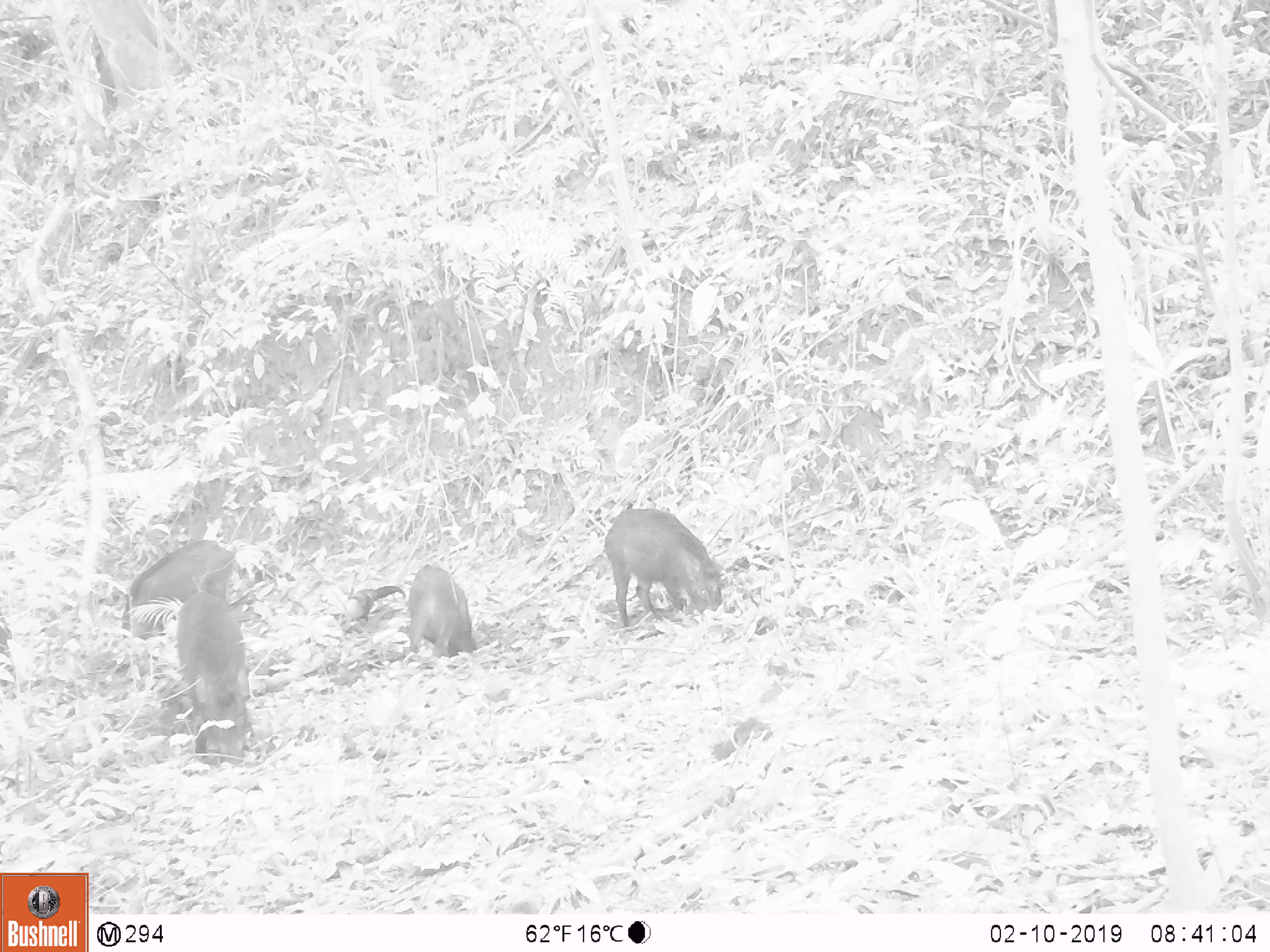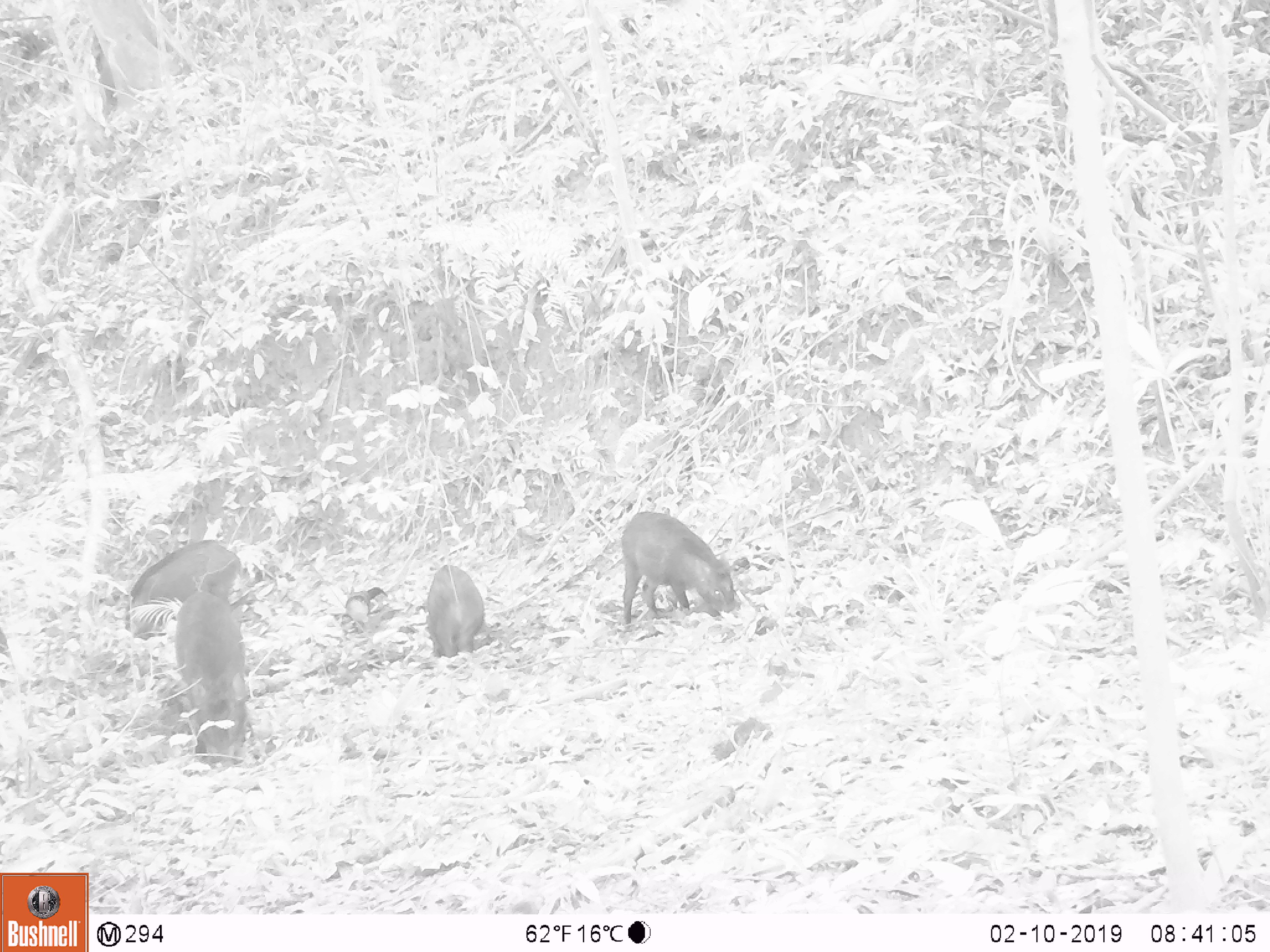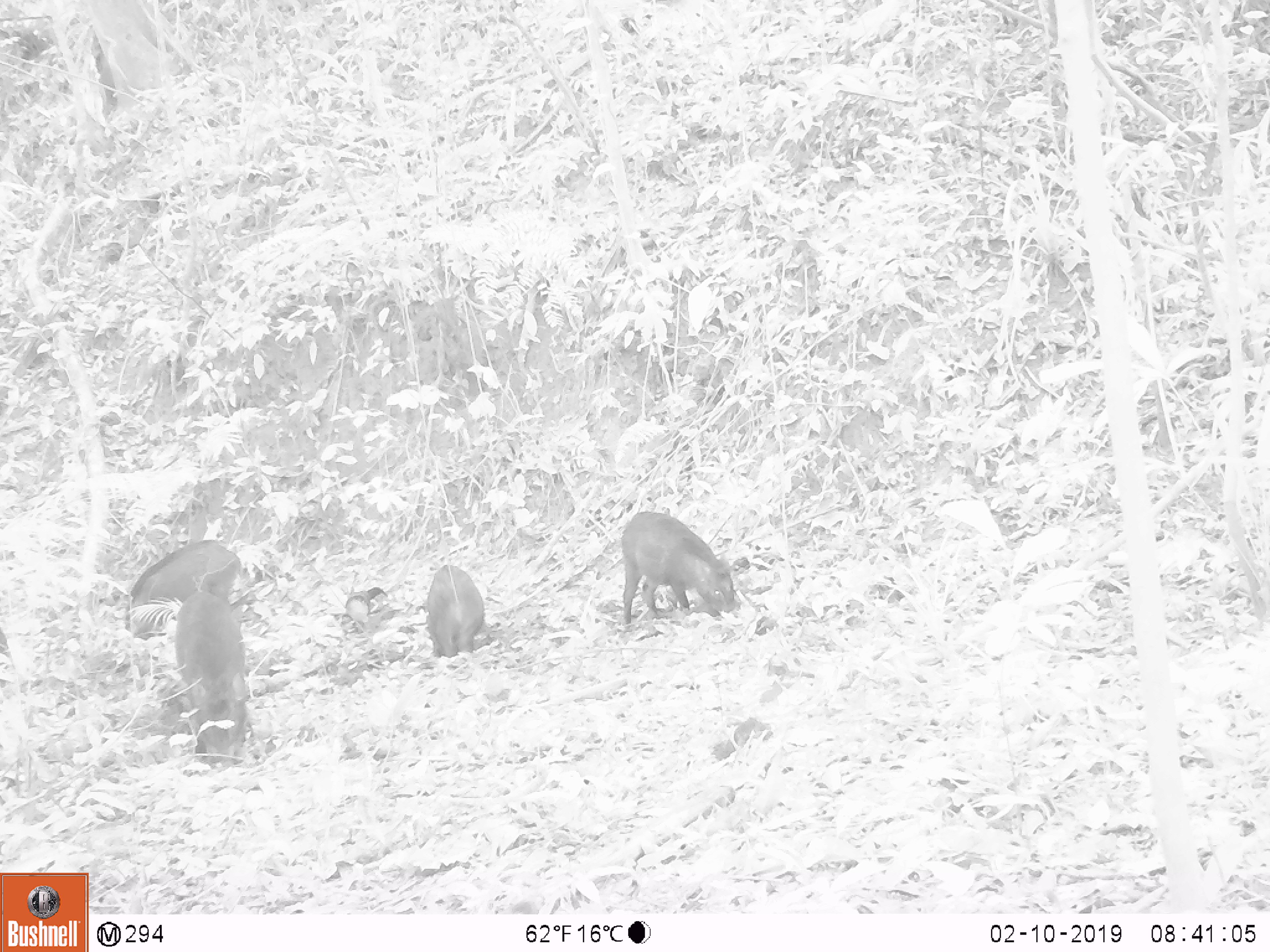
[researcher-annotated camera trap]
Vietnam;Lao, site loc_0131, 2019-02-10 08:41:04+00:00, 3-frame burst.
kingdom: Animalia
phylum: Chordata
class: Mammalia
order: Artiodactyla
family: Suidae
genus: Sus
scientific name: Sus scrofa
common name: eurasian wild pig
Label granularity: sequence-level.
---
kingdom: Animalia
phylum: Chordata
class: Aves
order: Galliformes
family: Phasianidae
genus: Gallus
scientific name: Gallus gallus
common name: red junglefowl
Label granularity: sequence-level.